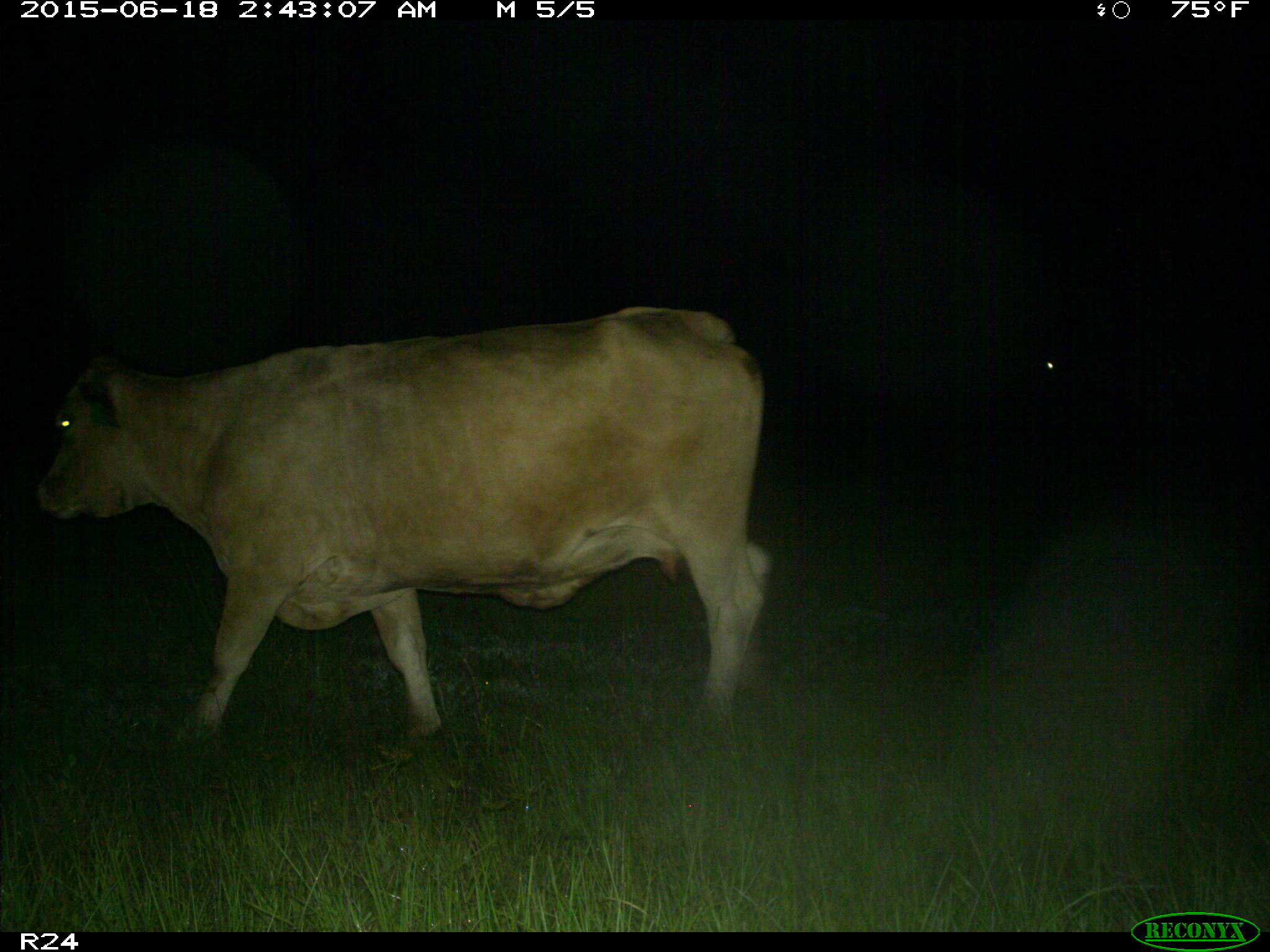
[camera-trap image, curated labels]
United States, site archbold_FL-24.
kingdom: Animalia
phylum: Chordata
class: Mammalia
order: Artiodactyla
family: Bovidae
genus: Bos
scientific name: Bos taurus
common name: domestic cow